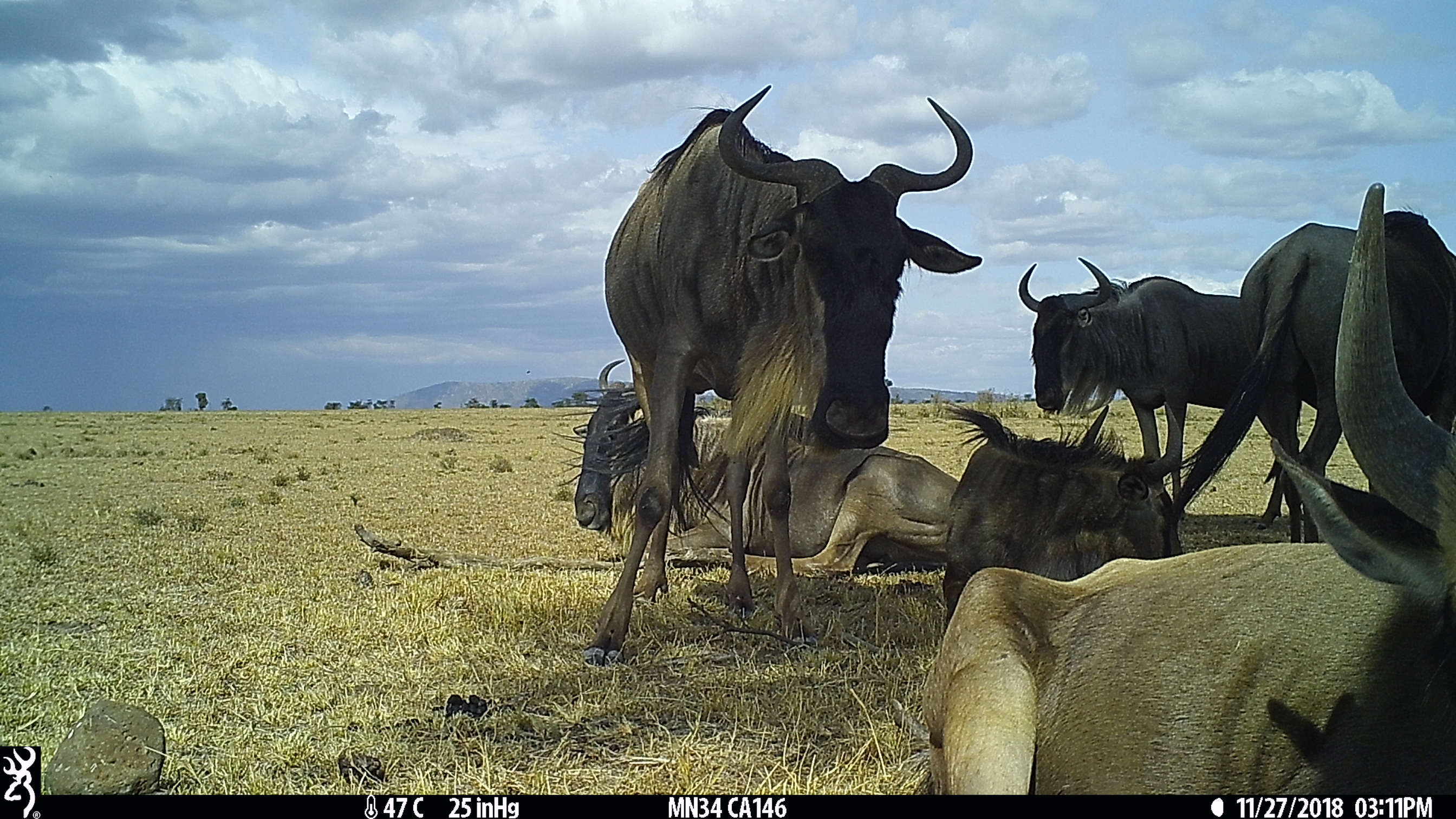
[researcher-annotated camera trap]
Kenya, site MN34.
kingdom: Animalia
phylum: Chordata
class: Mammalia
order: Artiodactyla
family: Bovidae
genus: Connochaetes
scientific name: Connochaetes taurinus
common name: blue wildebeest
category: wildebeest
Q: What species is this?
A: Wildebeest (blue wildebeest) (Connochaetes taurinus).